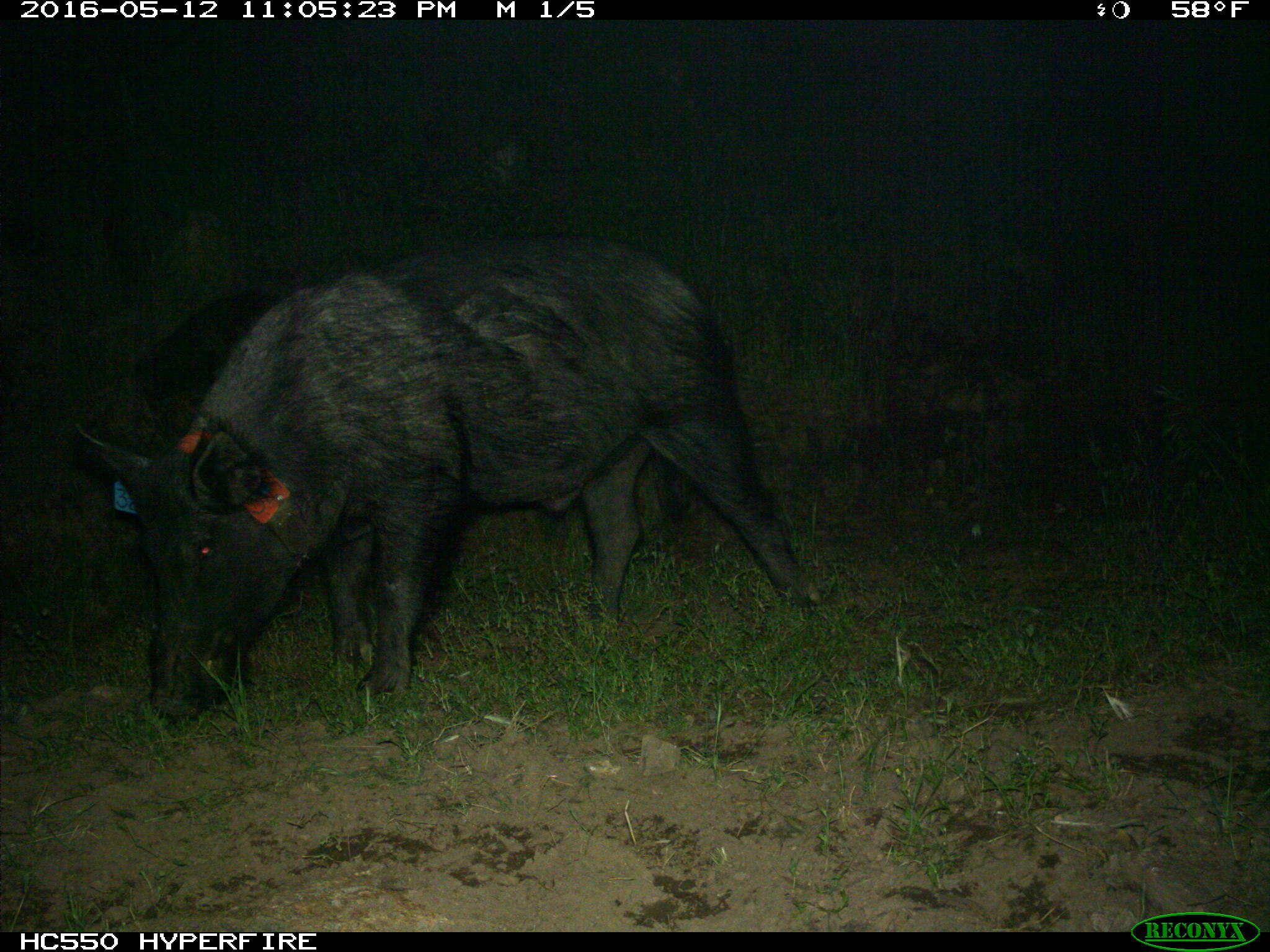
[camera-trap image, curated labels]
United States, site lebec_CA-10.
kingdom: Animalia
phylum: Chordata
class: Mammalia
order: Artiodactyla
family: Suidae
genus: Sus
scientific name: Sus scrofa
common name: wild boar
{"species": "Sus scrofa (wild boar)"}